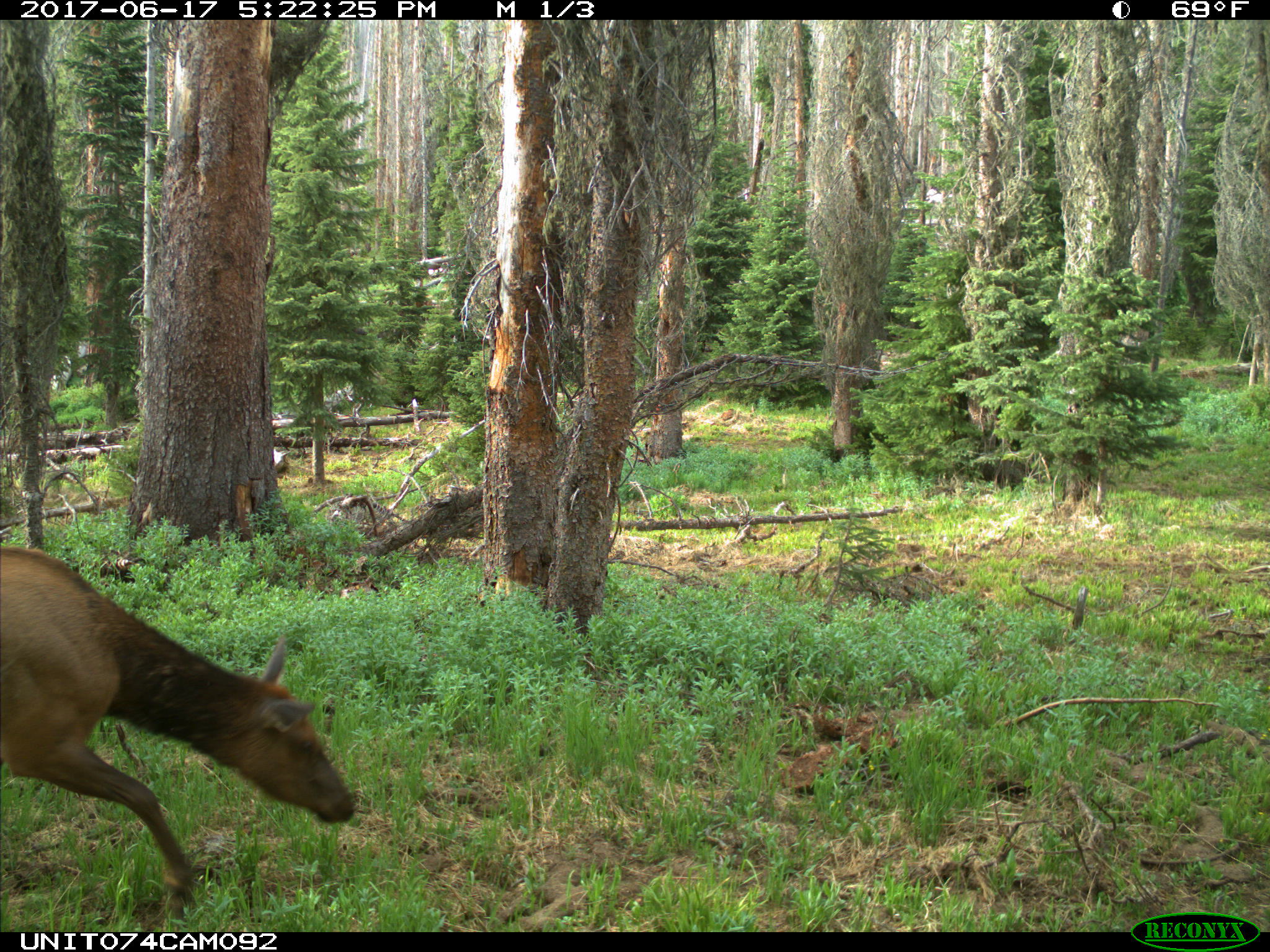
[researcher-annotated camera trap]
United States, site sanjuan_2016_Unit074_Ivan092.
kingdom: Animalia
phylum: Chordata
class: Mammalia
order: Artiodactyla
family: Cervidae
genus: Cervus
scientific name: Cervus elaphus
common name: red deer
Cervus elaphus (red deer).